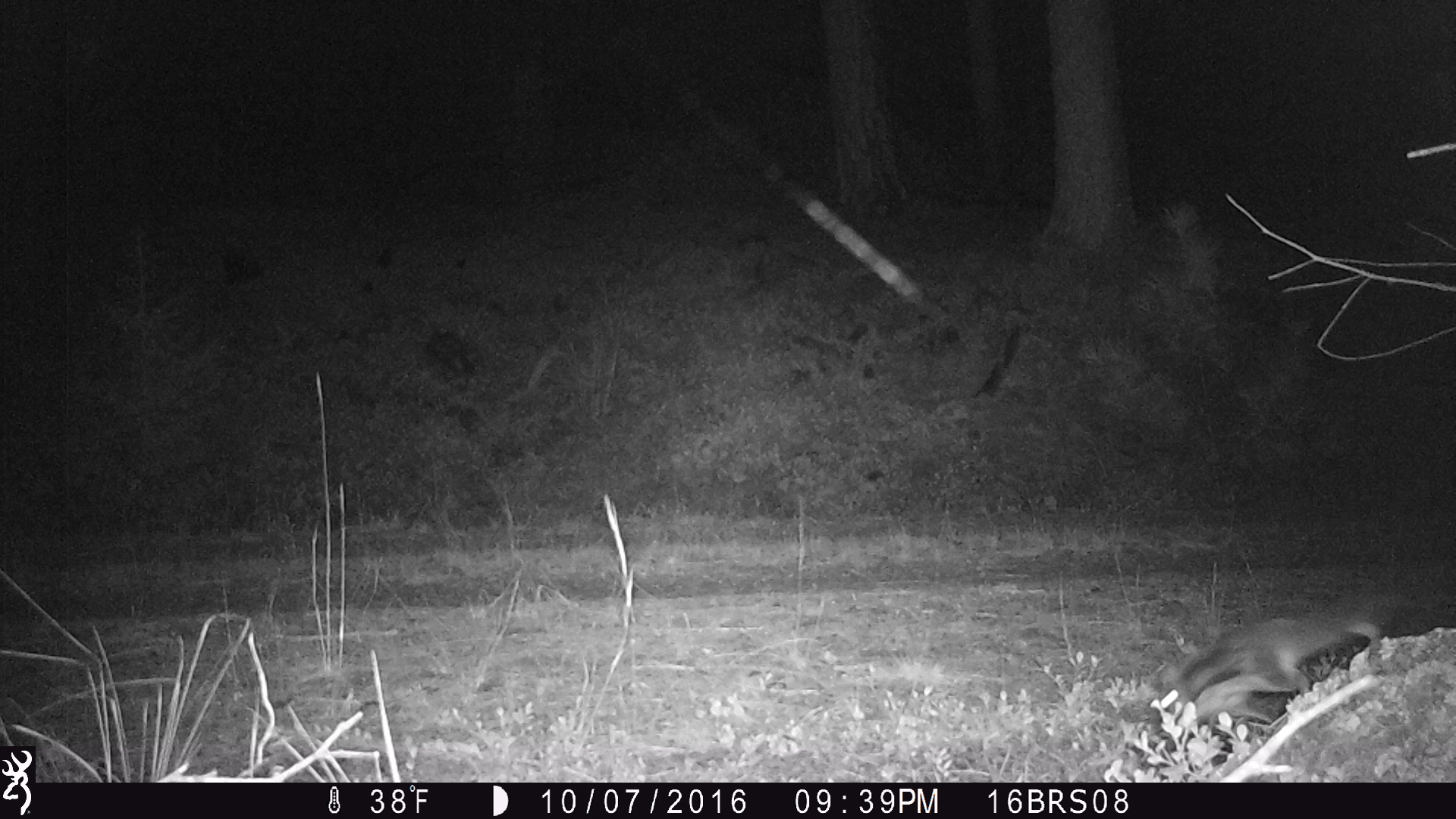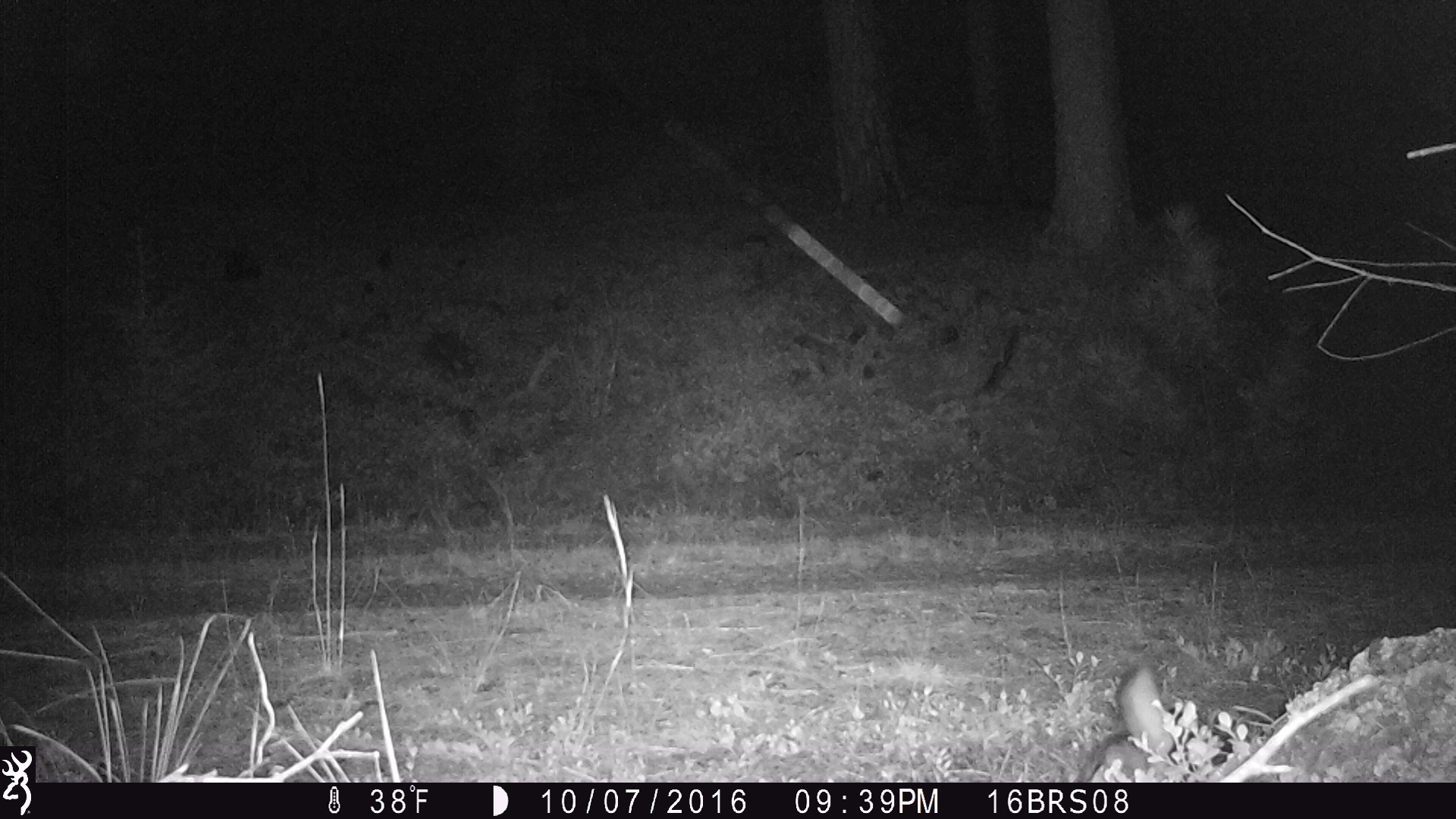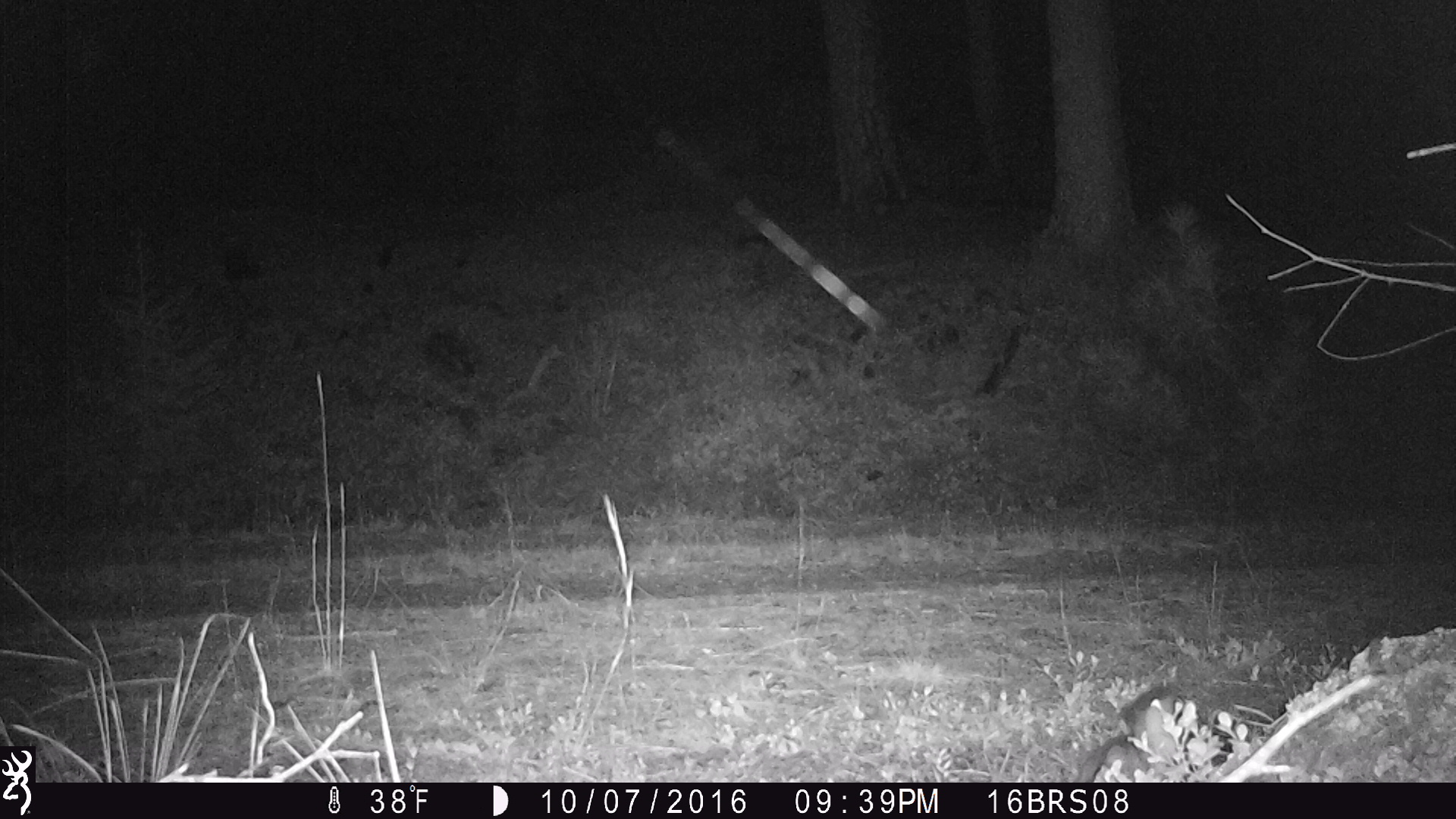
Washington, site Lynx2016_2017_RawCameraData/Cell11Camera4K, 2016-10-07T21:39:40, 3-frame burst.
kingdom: Animalia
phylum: Chordata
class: Mammalia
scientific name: Mammalia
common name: small mammal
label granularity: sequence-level